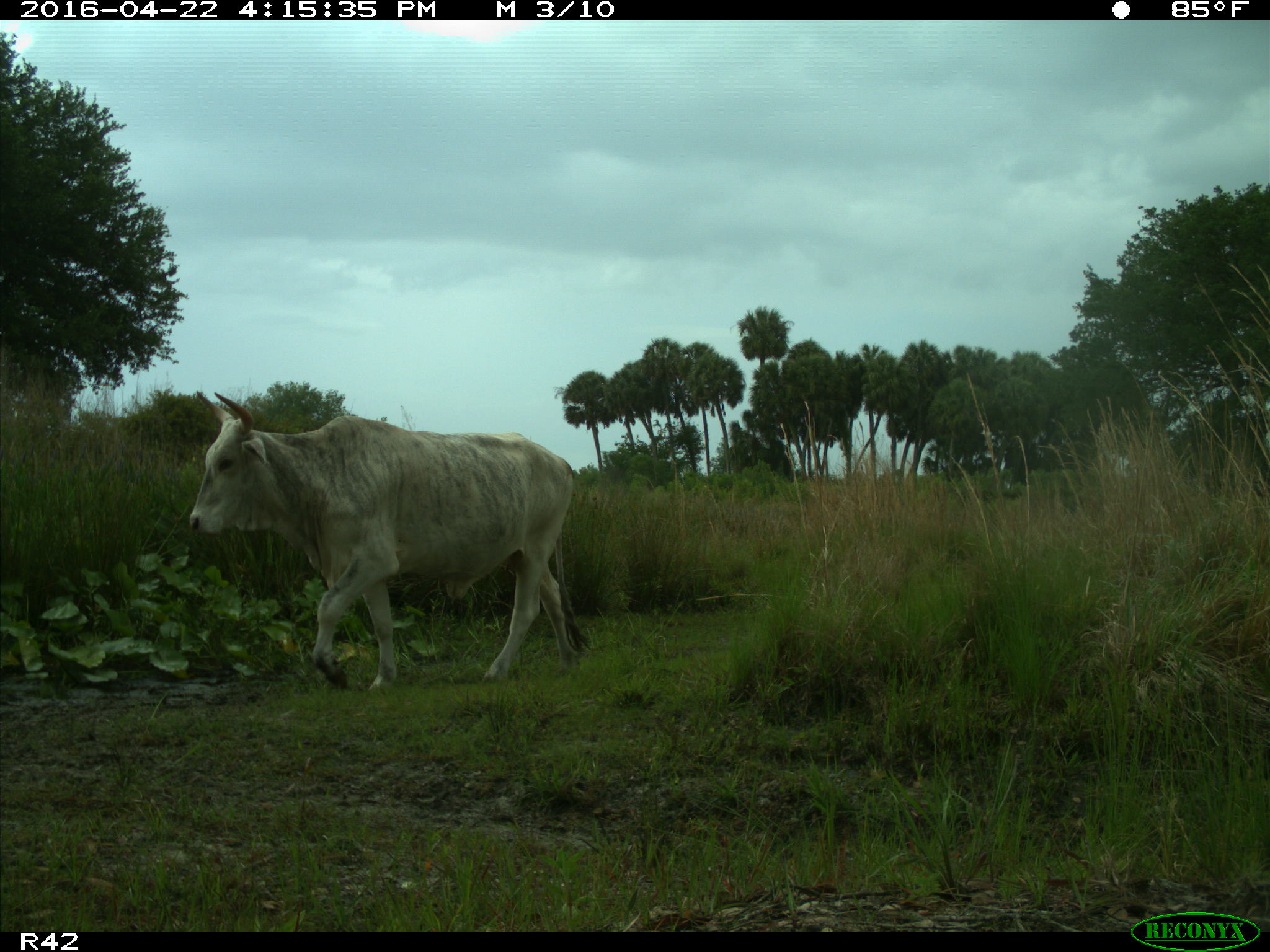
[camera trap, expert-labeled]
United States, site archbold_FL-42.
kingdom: Animalia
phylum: Chordata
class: Mammalia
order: Artiodactyla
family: Bovidae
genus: Bos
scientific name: Bos taurus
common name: domestic cow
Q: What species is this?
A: Bos taurus (domestic cow).